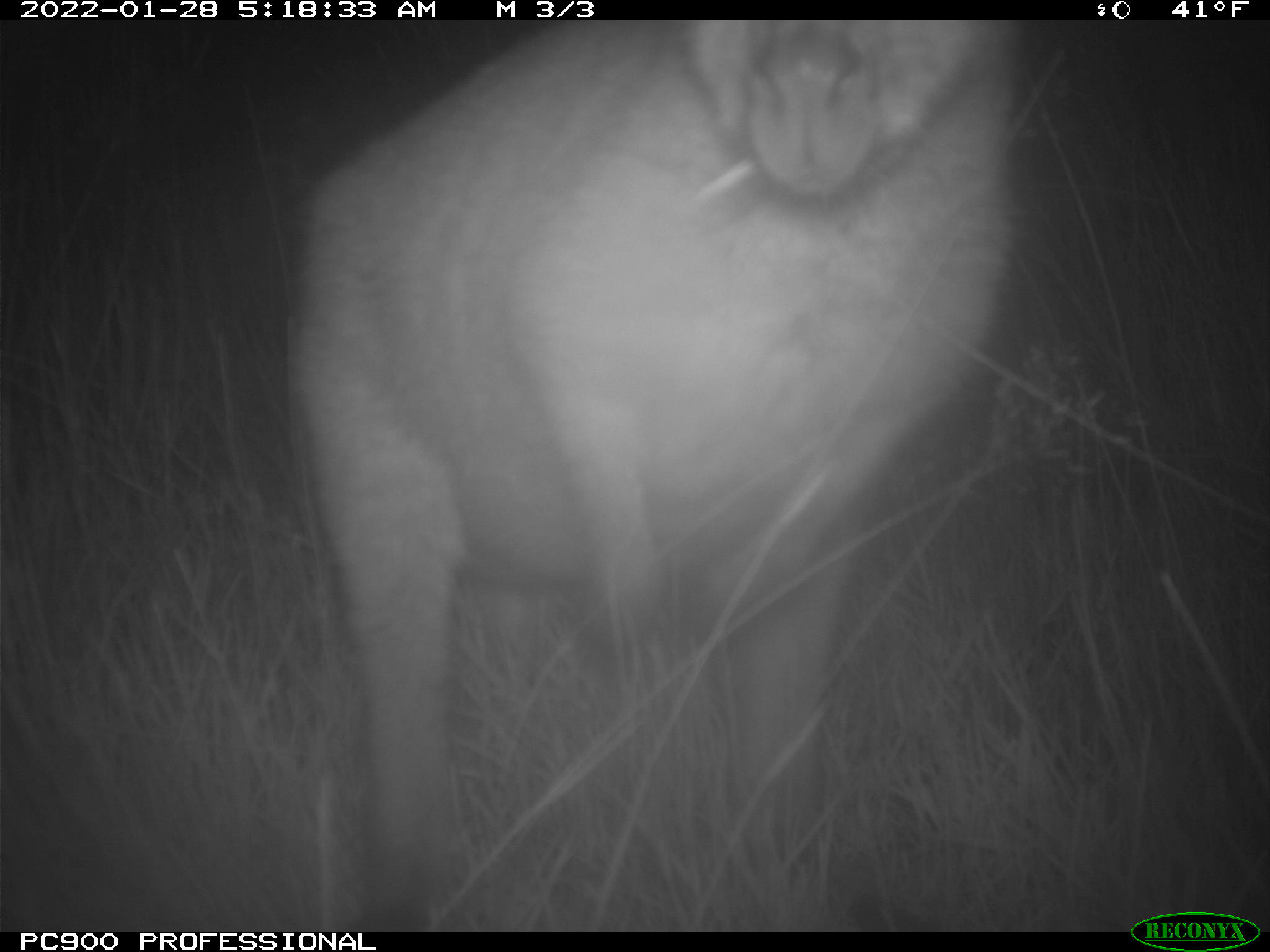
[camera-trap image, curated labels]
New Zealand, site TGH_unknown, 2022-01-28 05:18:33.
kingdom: Animalia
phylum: Chordata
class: Mammalia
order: Diprotodontia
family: Macropodidae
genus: Notamacropus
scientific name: Notamacropus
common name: wallaby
Wallaby (Notamacropus).